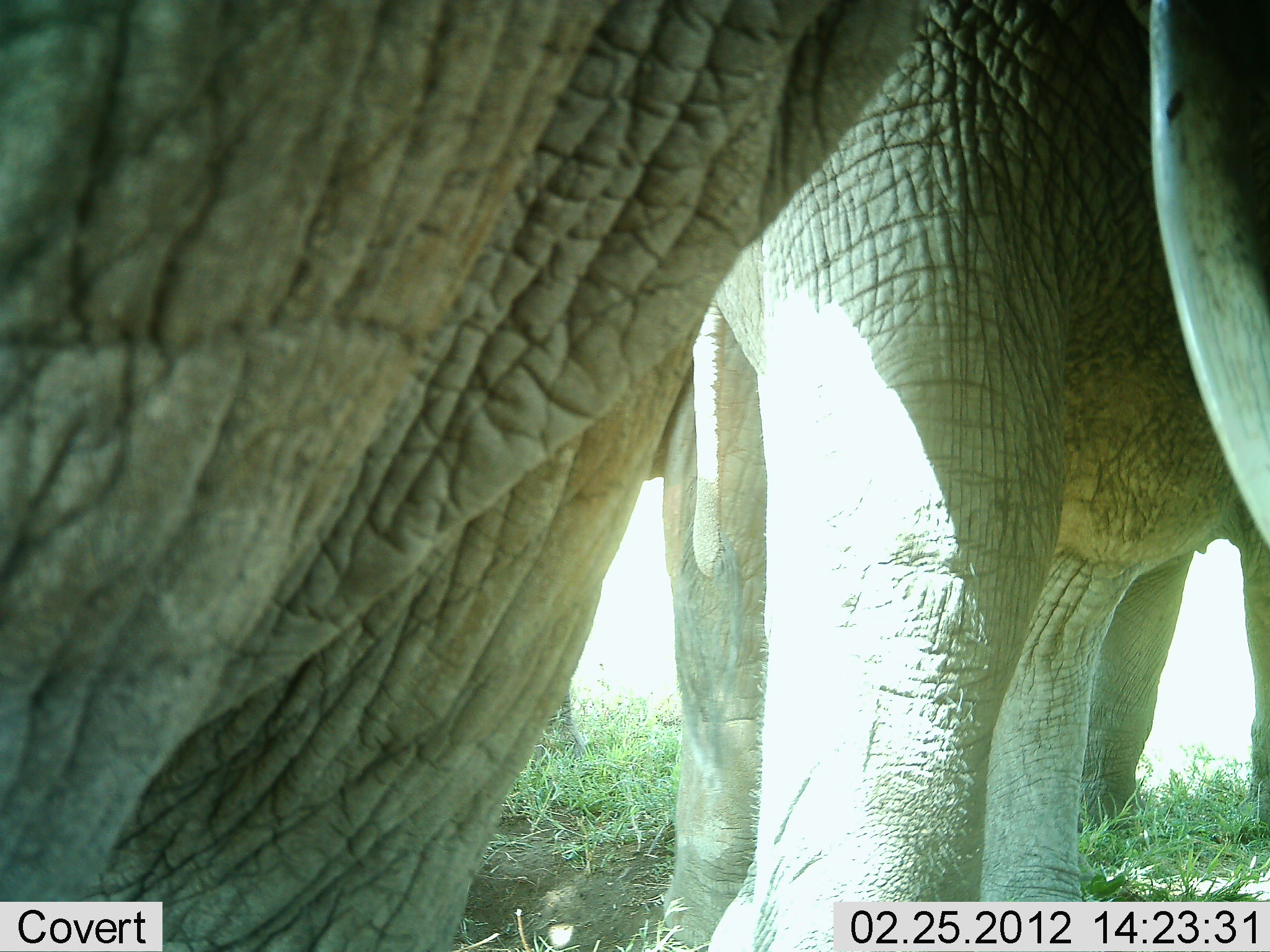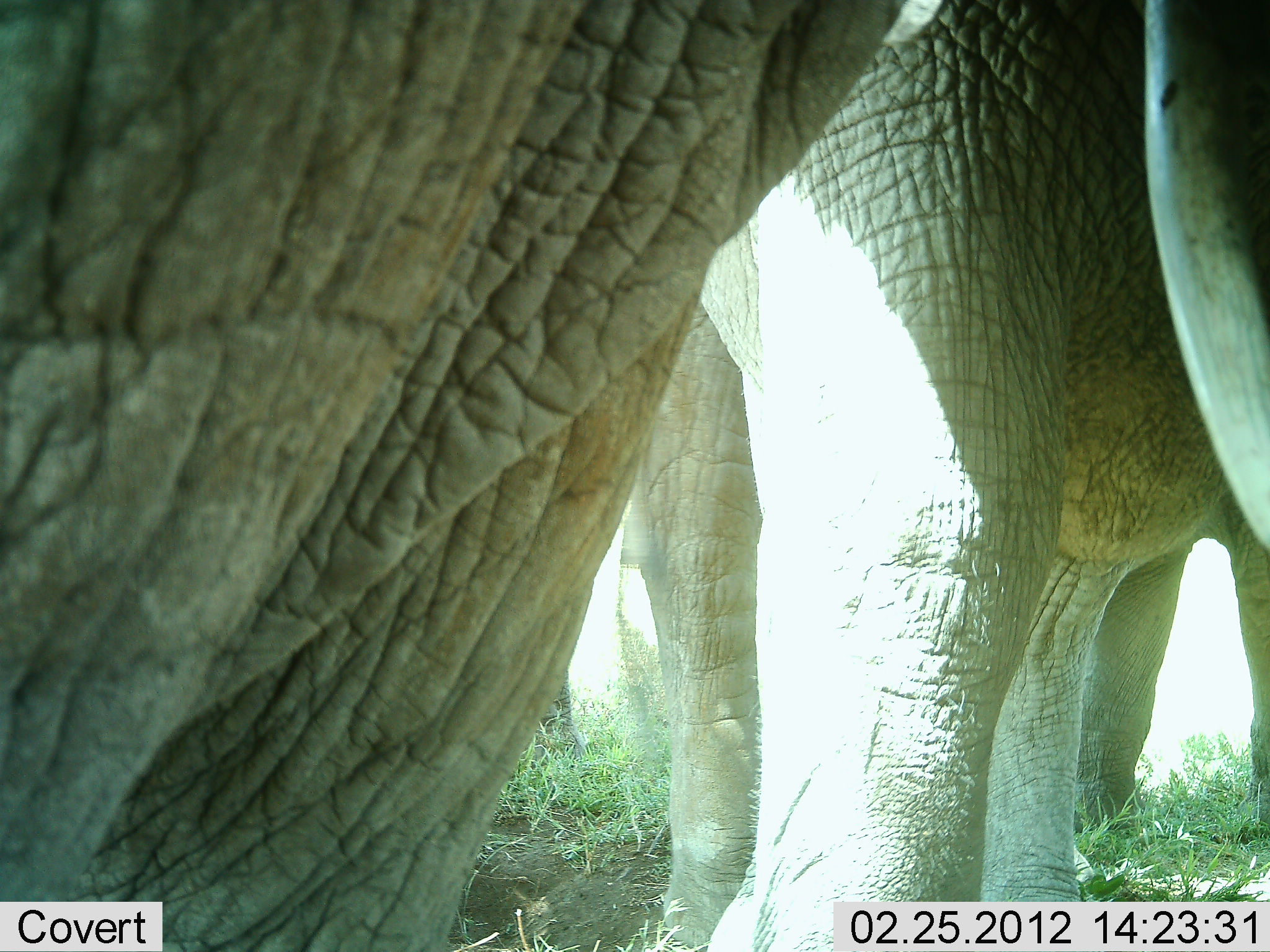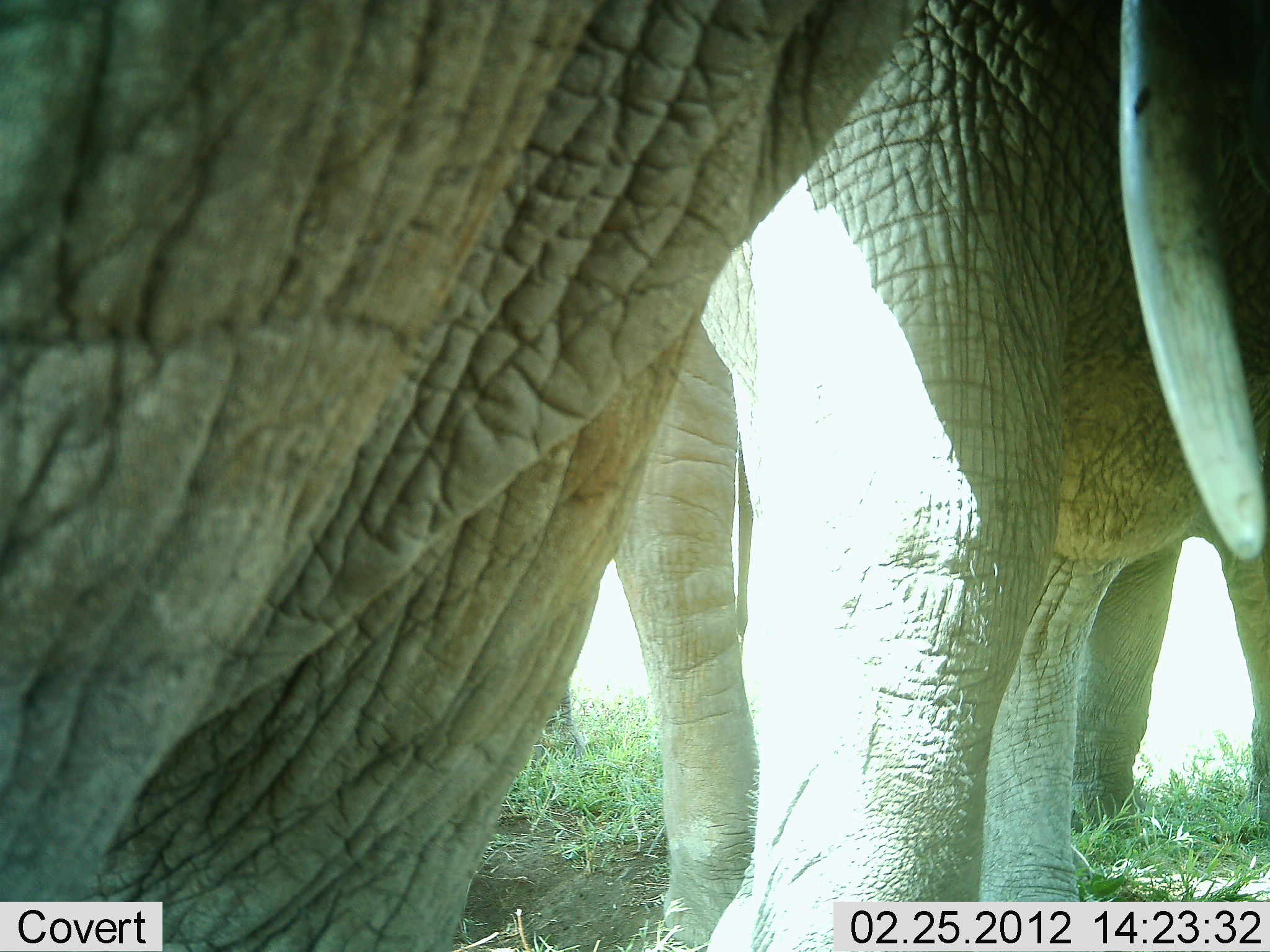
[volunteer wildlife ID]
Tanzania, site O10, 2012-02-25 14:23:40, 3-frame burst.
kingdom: Animalia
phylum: Chordata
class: Mammalia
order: Proboscidea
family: Elephantidae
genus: Loxodonta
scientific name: Loxodonta africana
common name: african bush elephant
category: elephant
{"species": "elephant (african bush elephant) (Loxodonta africana)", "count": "3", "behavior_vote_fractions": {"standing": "100%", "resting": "0%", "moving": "0%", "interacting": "0%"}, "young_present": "0%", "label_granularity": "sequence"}